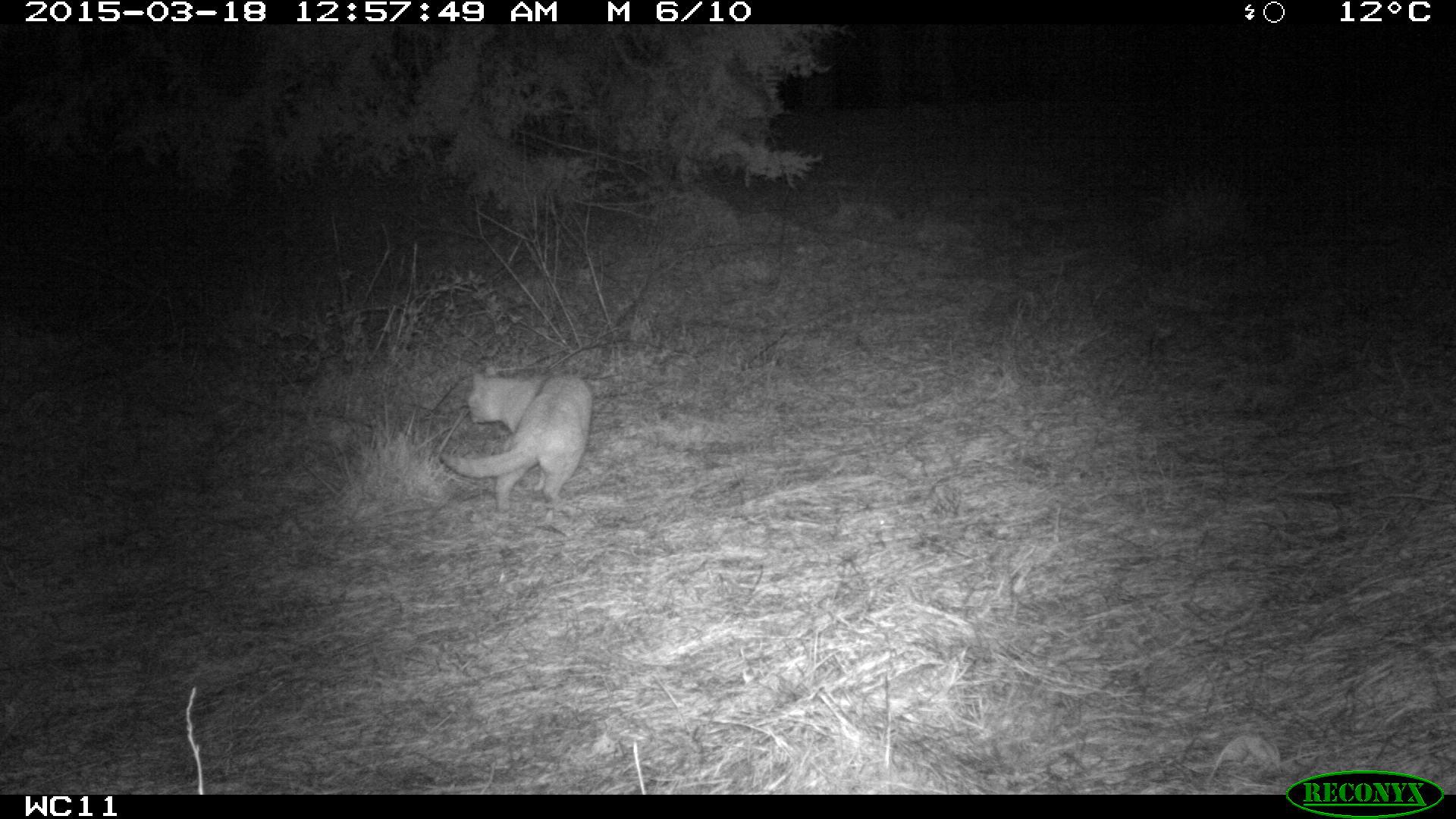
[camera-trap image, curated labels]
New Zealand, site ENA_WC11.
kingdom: Animalia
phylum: Chordata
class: Mammalia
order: Carnivora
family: Felidae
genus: Felis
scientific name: Felis catus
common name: domestic cat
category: cat